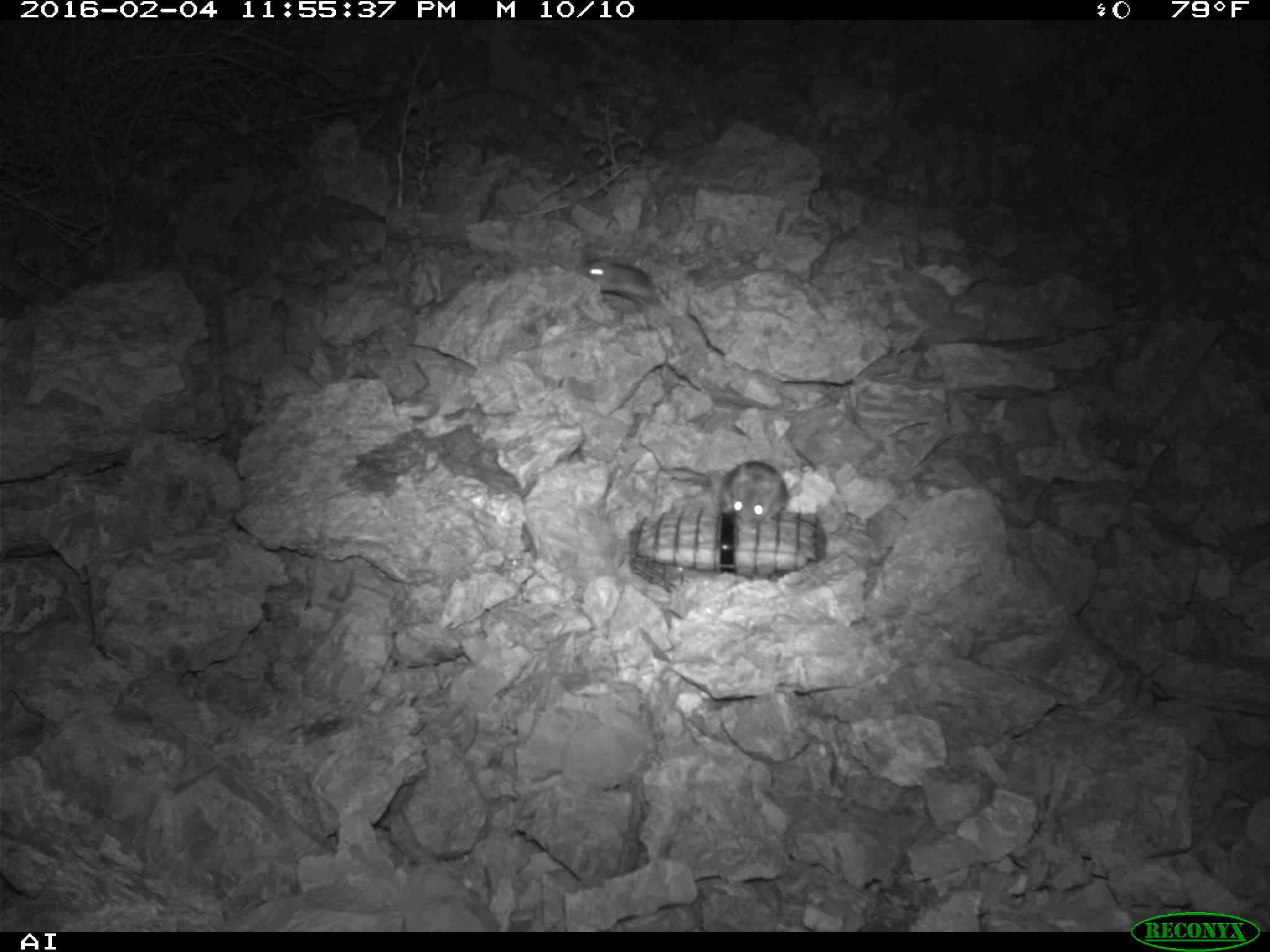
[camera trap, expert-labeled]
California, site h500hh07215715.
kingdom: Animalia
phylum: Chordata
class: Mammalia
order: Rodentia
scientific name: Rodentia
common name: rodent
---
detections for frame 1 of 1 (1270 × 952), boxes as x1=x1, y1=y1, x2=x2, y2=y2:
rodent: x1=714, y1=459, x2=806, y2=529; x1=579, y1=258, x2=654, y2=307